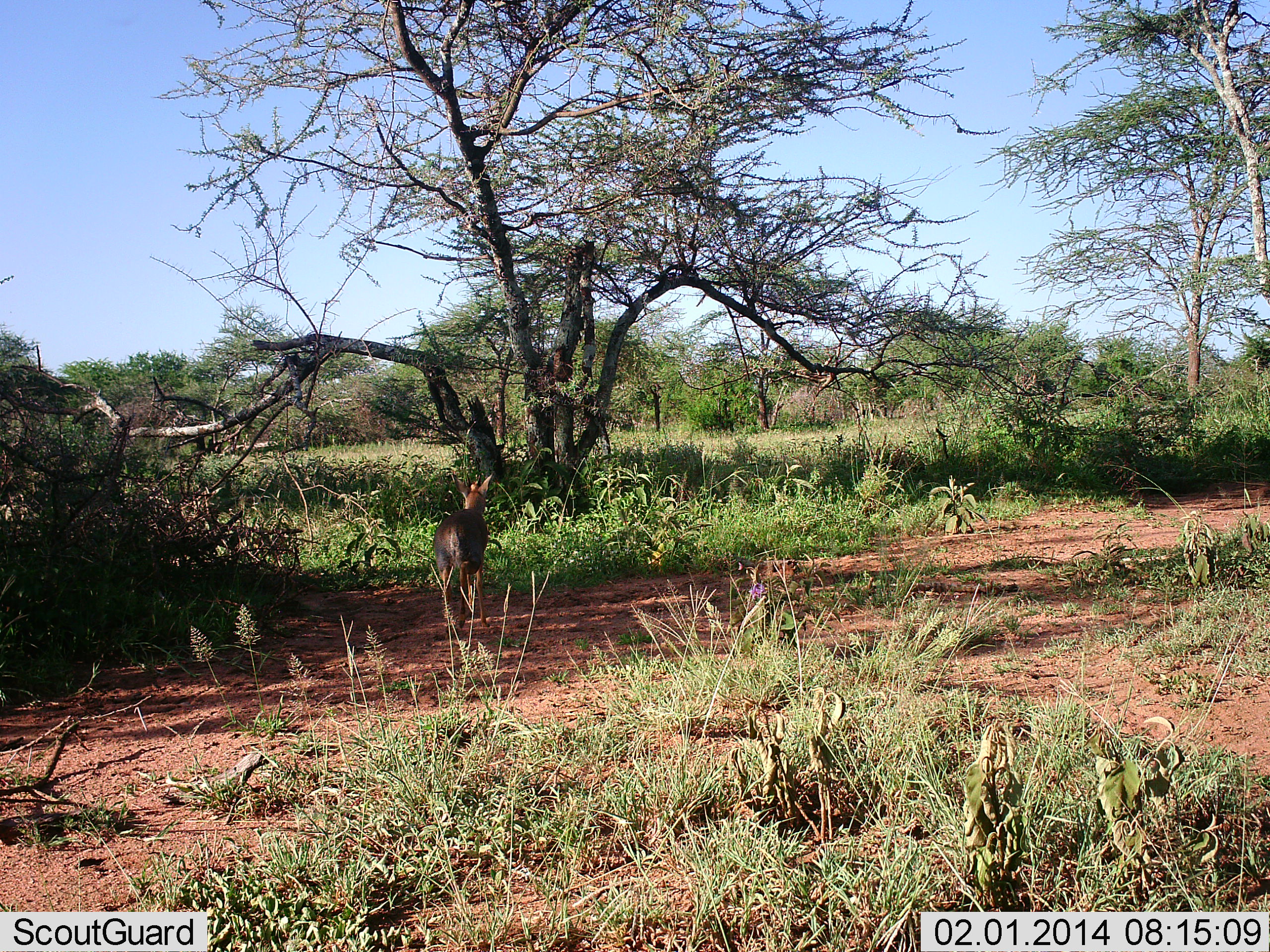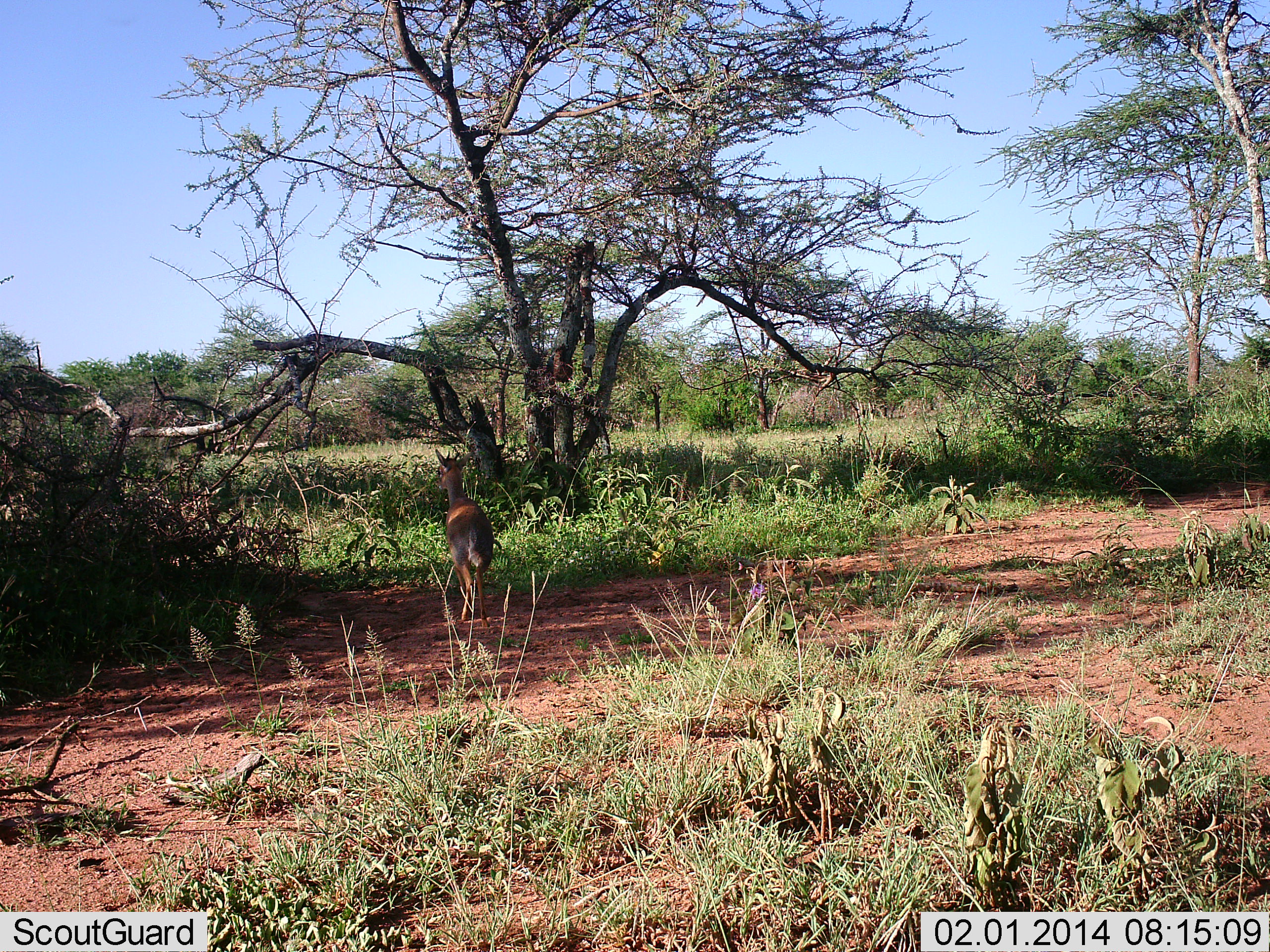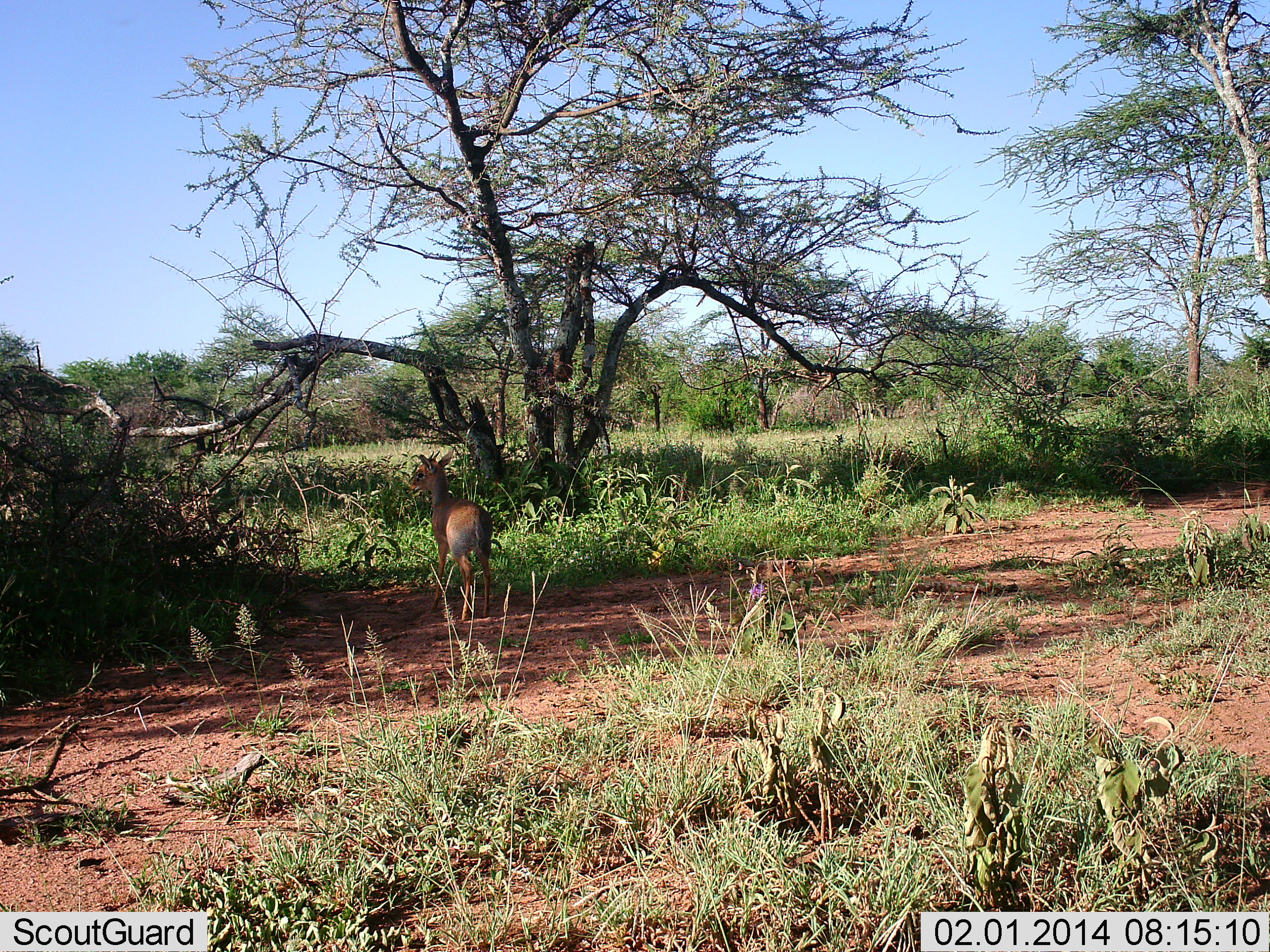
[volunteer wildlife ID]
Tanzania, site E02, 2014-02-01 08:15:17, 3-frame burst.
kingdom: Animalia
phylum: Chordata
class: Mammalia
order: Artiodactyla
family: Bovidae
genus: Madoqua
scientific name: Madoqua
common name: dikdik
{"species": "dikdik (Madoqua)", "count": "1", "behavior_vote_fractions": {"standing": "17%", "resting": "0%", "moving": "83%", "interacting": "0%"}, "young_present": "0%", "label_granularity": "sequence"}